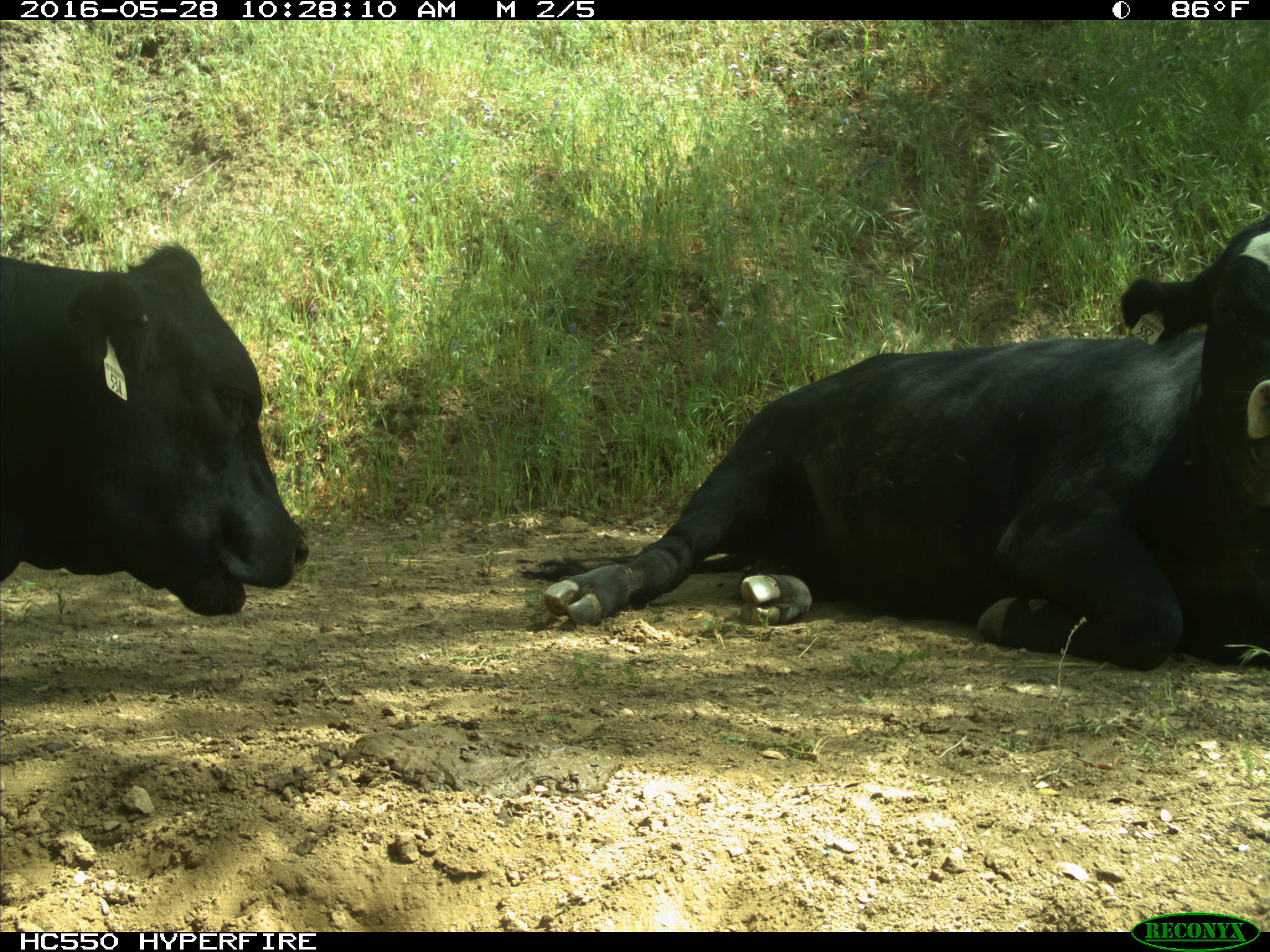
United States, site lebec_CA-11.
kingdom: Animalia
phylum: Chordata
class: Mammalia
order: Artiodactyla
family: Bovidae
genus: Bos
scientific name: Bos taurus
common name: domestic cow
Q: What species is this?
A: Bos taurus (domestic cow).